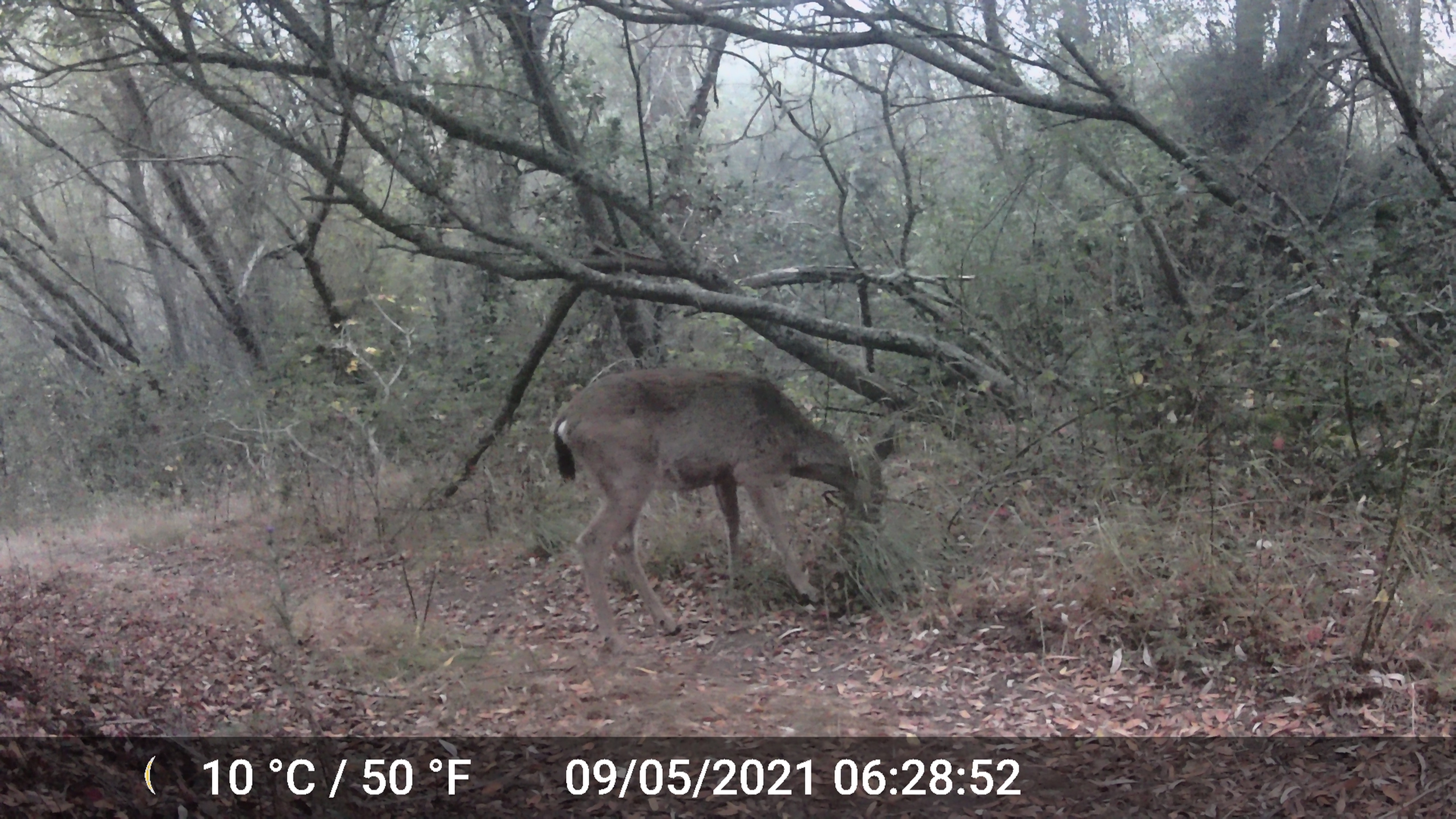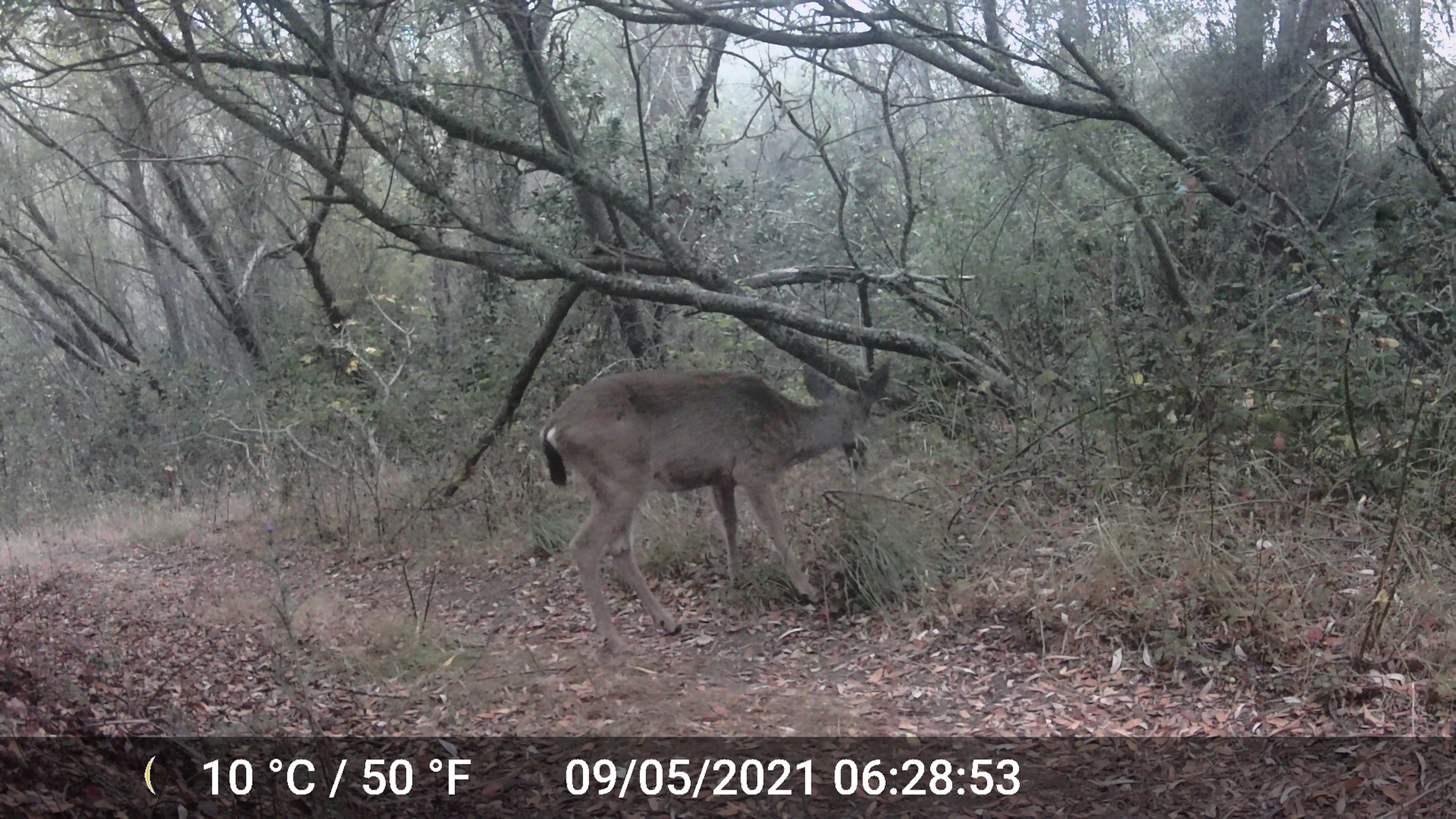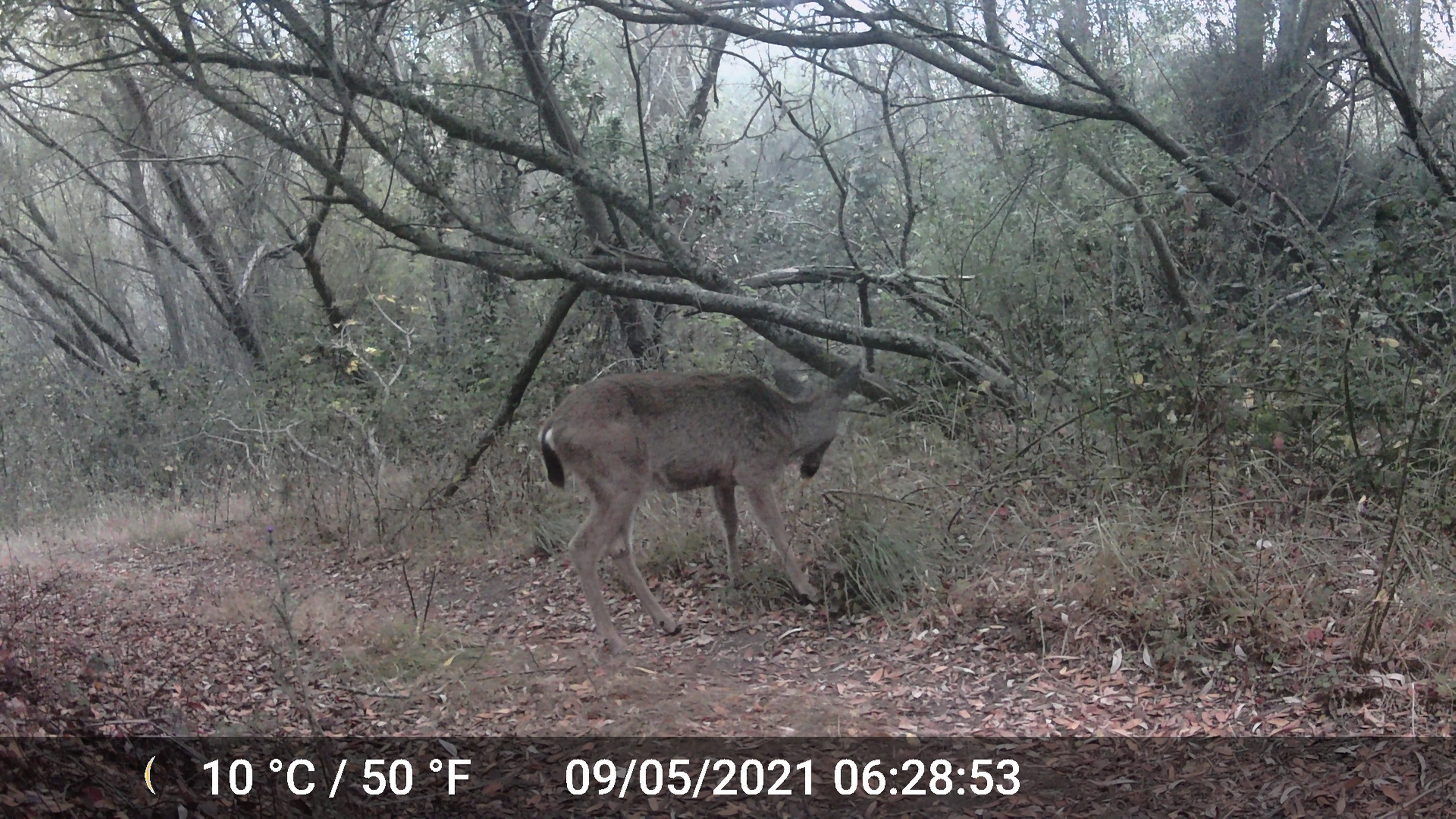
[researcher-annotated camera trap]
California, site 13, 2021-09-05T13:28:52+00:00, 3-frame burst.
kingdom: Animalia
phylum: Chordata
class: Mammalia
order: Artiodactyla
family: Cervidae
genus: Odocoileus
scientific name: Odocoileus hemionus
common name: mule deer